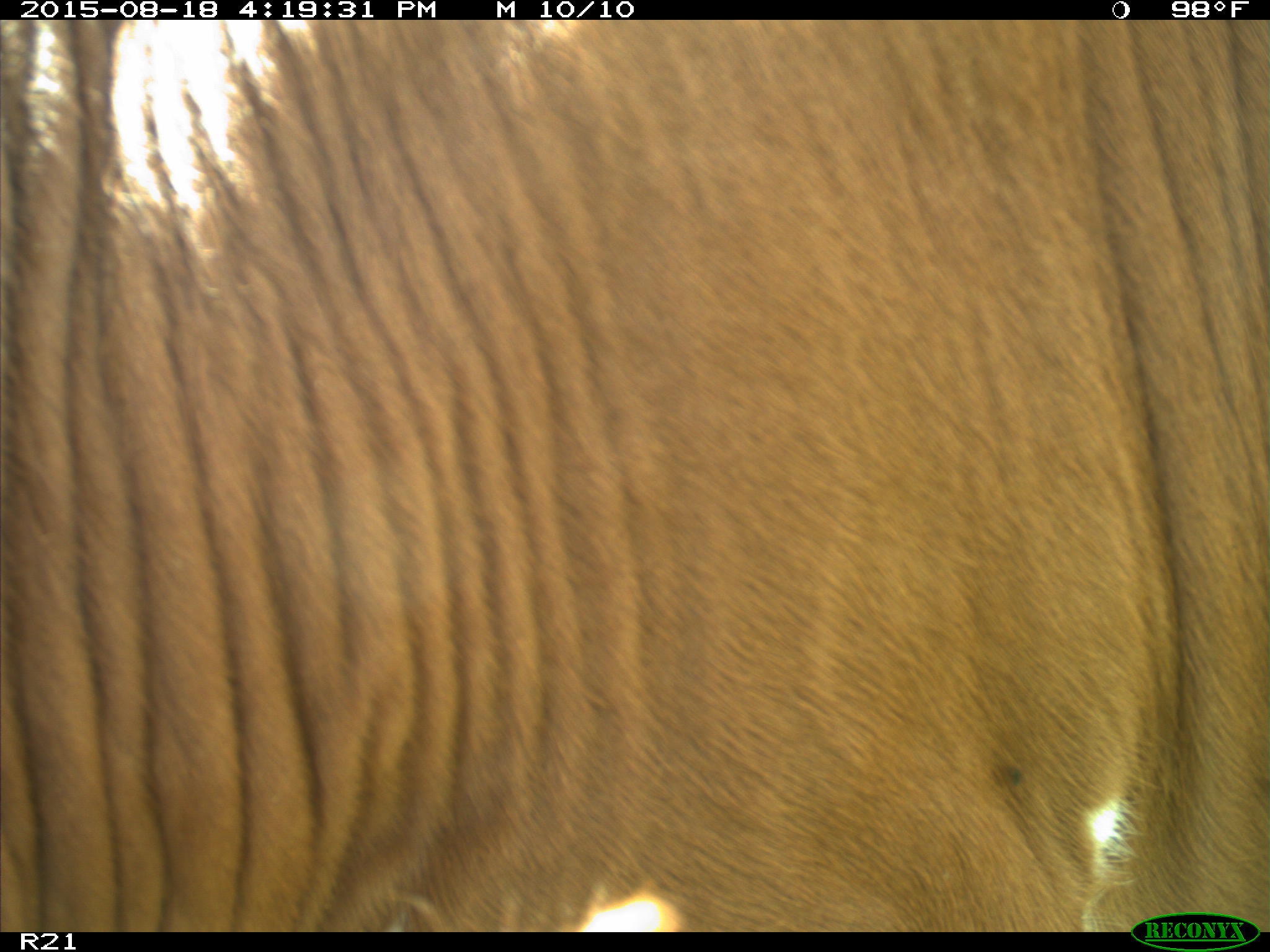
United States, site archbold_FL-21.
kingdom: Animalia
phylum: Chordata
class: Mammalia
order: Artiodactyla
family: Bovidae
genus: Bos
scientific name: Bos taurus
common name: domestic cow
Bos taurus (domestic cow).